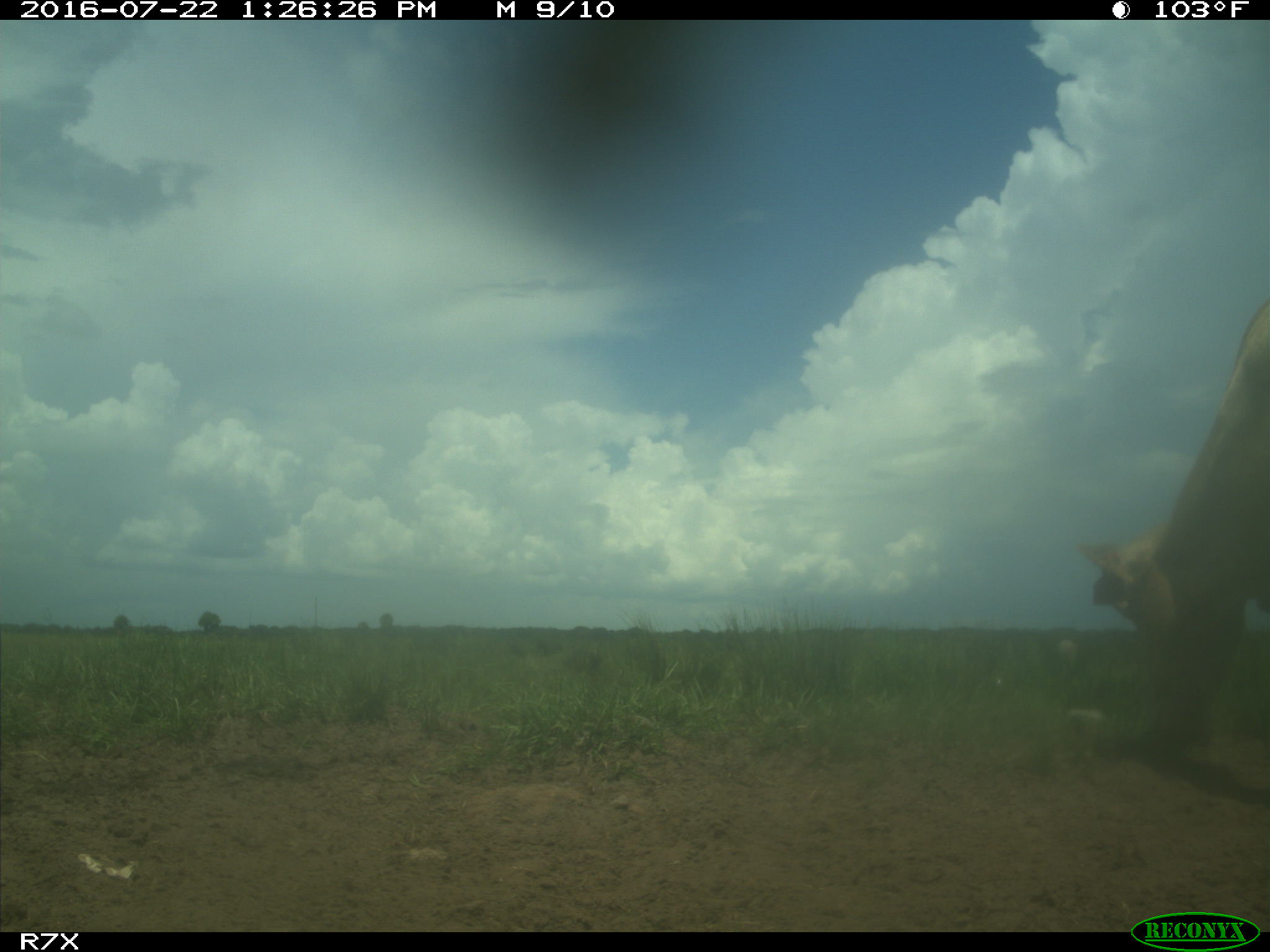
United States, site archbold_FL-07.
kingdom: Animalia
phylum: Chordata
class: Mammalia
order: Artiodactyla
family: Bovidae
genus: Bos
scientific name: Bos taurus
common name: domestic cow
Bos taurus (domestic cow).